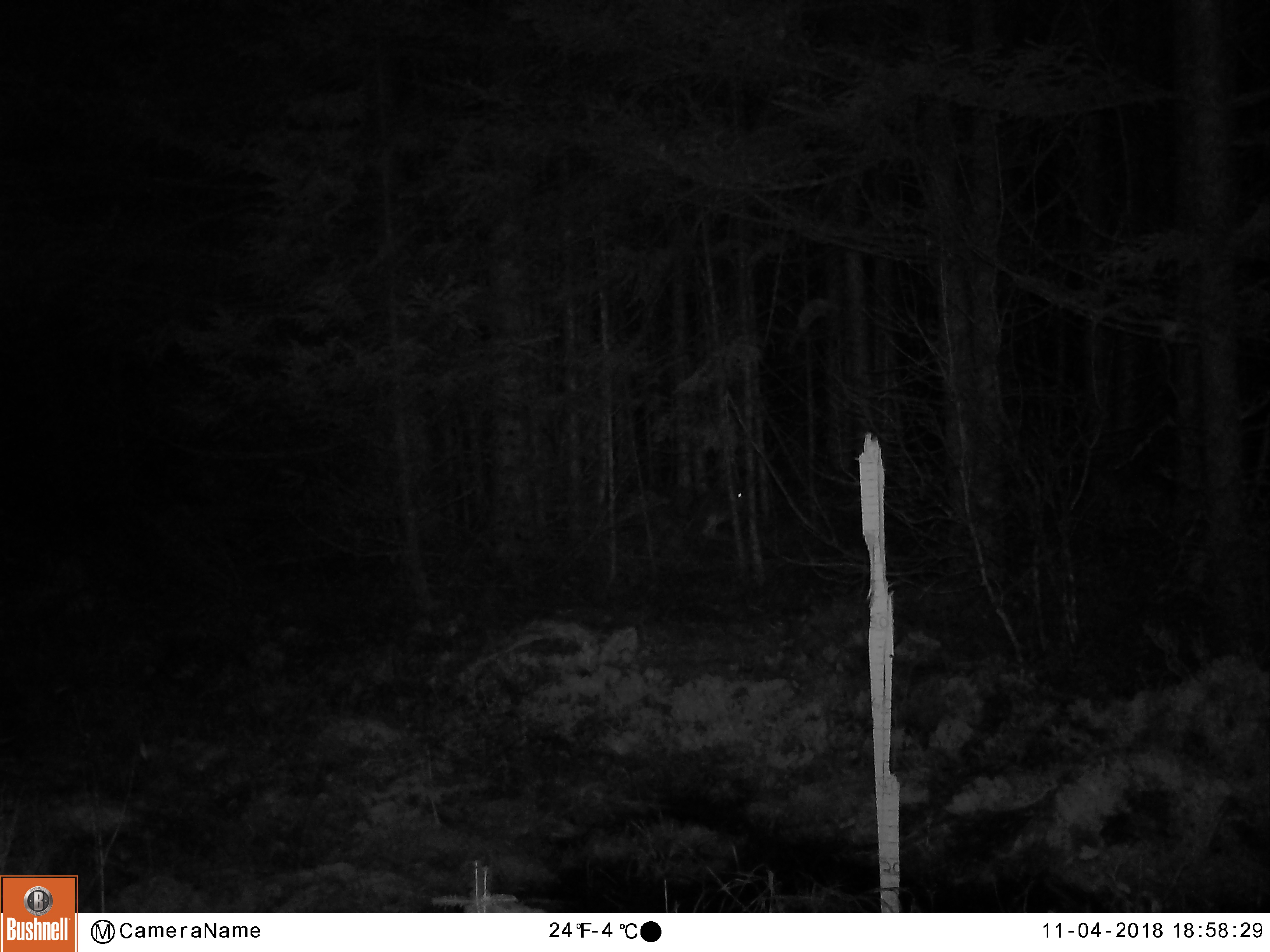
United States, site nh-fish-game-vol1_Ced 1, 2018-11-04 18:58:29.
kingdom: Animalia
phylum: Chordata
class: Mammalia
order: Lagomorpha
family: Leporidae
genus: Lepus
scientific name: Lepus americanus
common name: snowshoe hare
Snowshoe hare (Lepus americanus).